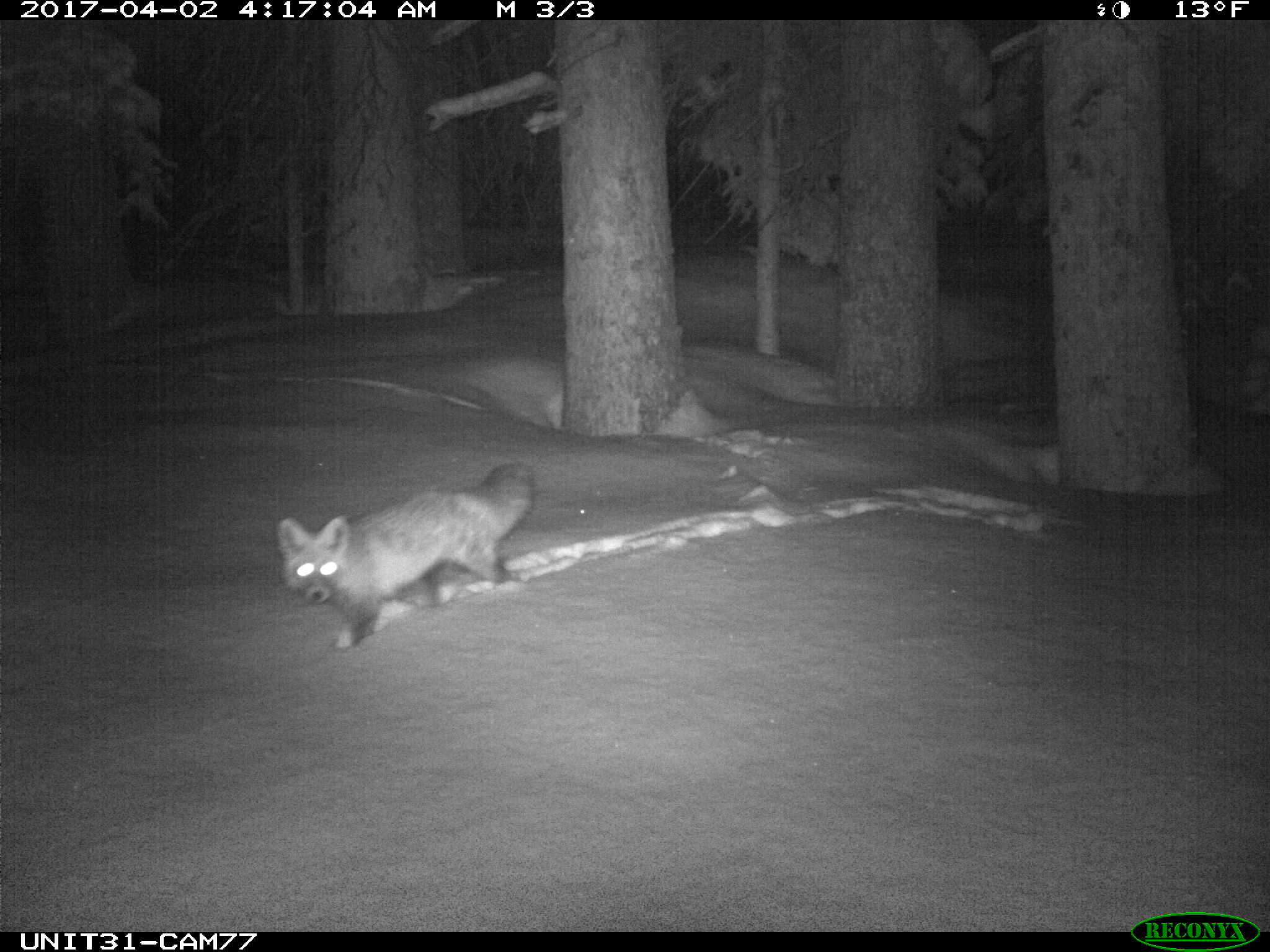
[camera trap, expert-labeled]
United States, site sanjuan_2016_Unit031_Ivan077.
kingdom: Animalia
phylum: Chordata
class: Mammalia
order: Carnivora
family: Canidae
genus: Vulpes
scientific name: Vulpes vulpes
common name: red fox